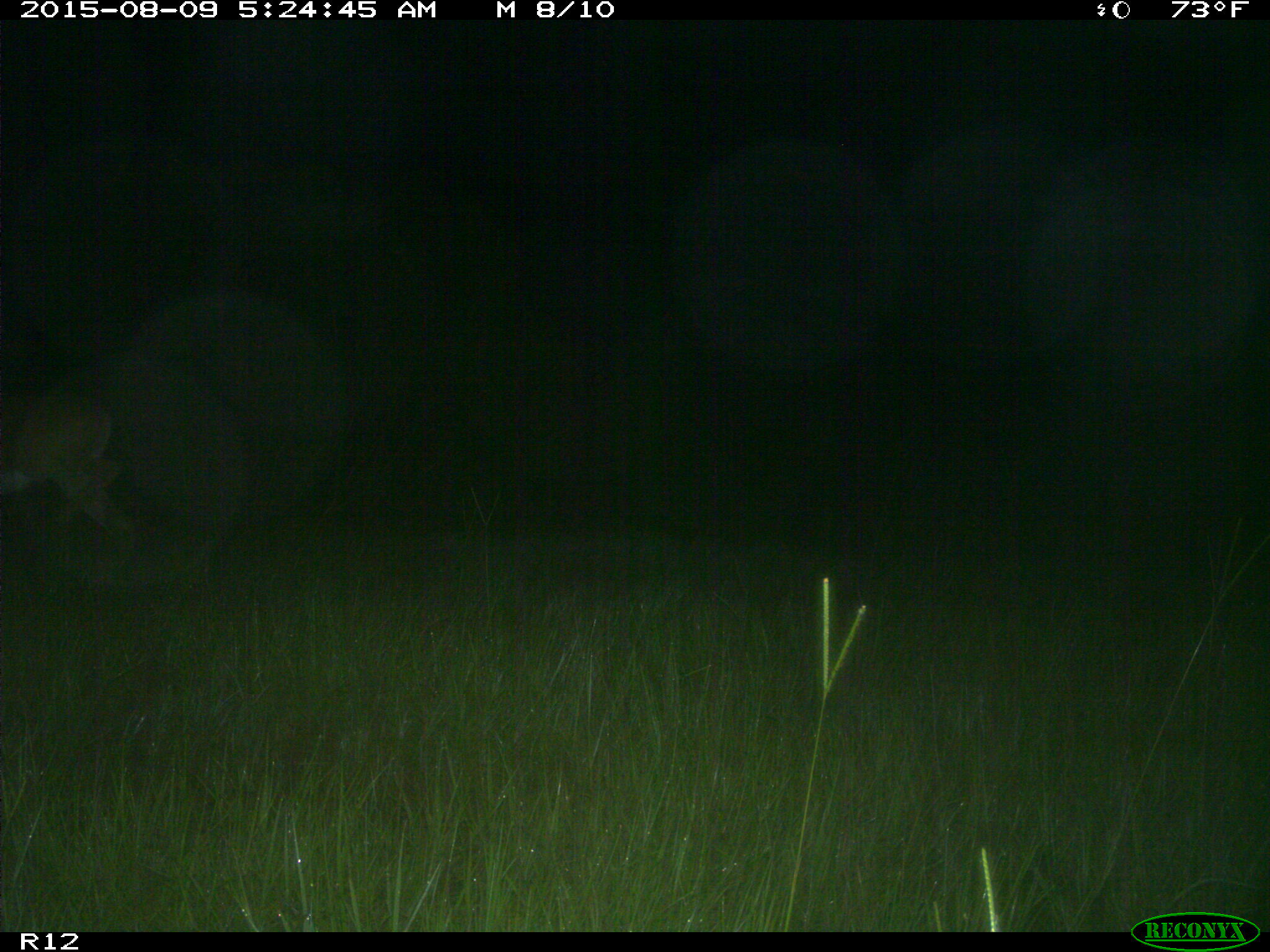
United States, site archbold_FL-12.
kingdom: Animalia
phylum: Chordata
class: Mammalia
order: Artiodactyla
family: Cervidae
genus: Odocoileus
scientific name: Odocoileus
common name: deer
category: unidentified deer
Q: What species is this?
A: Unidentified deer (deer) (Odocoileus).